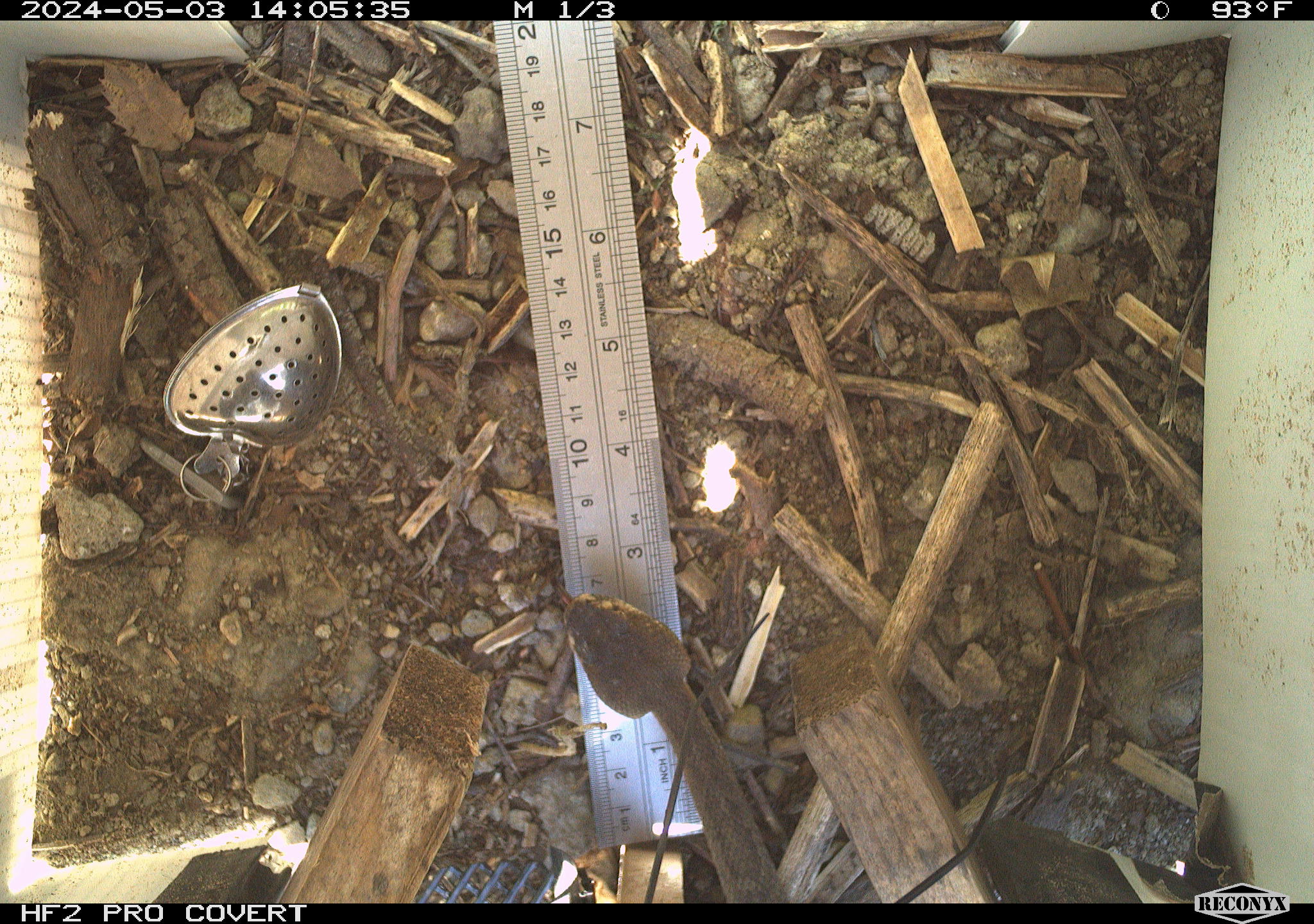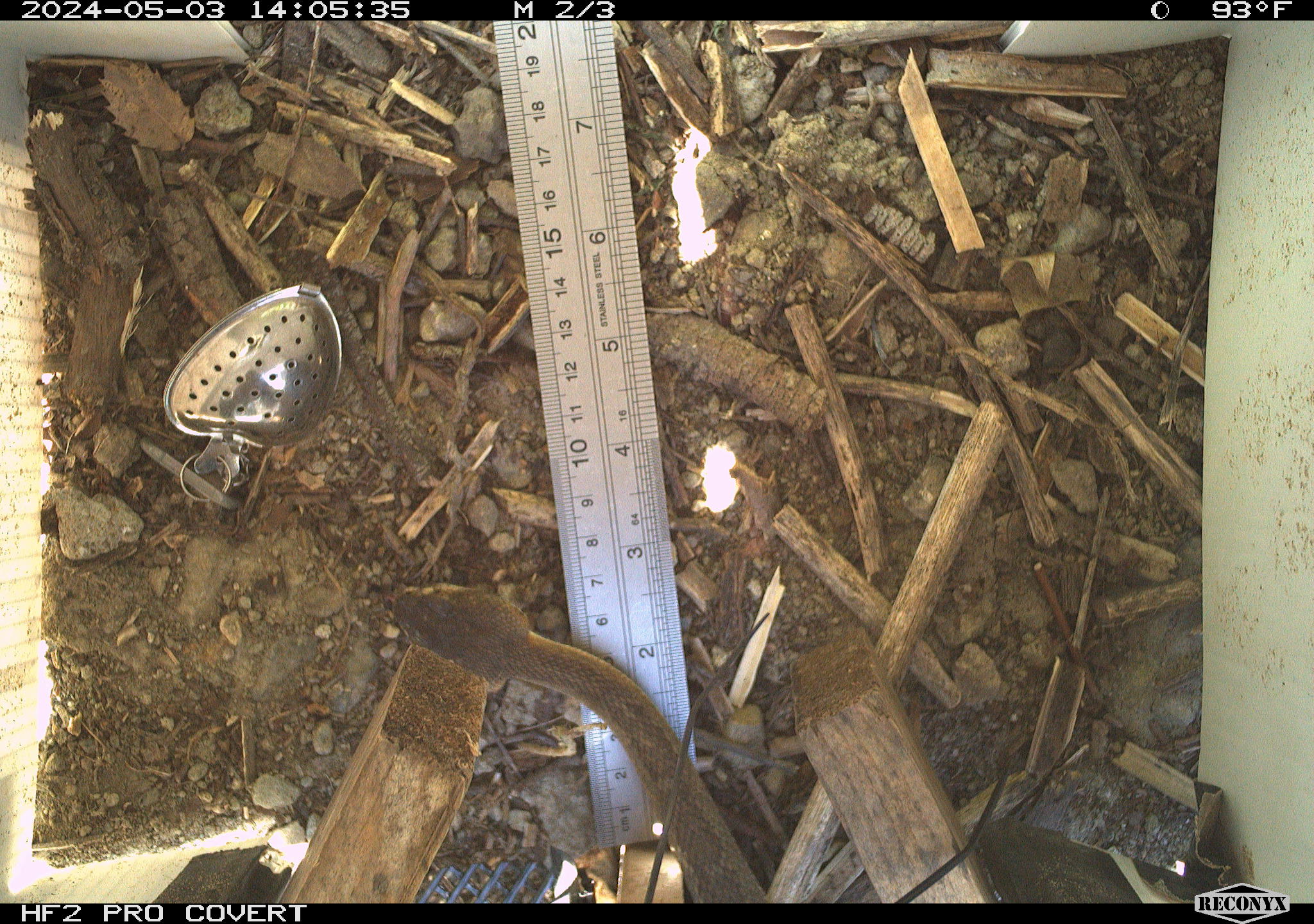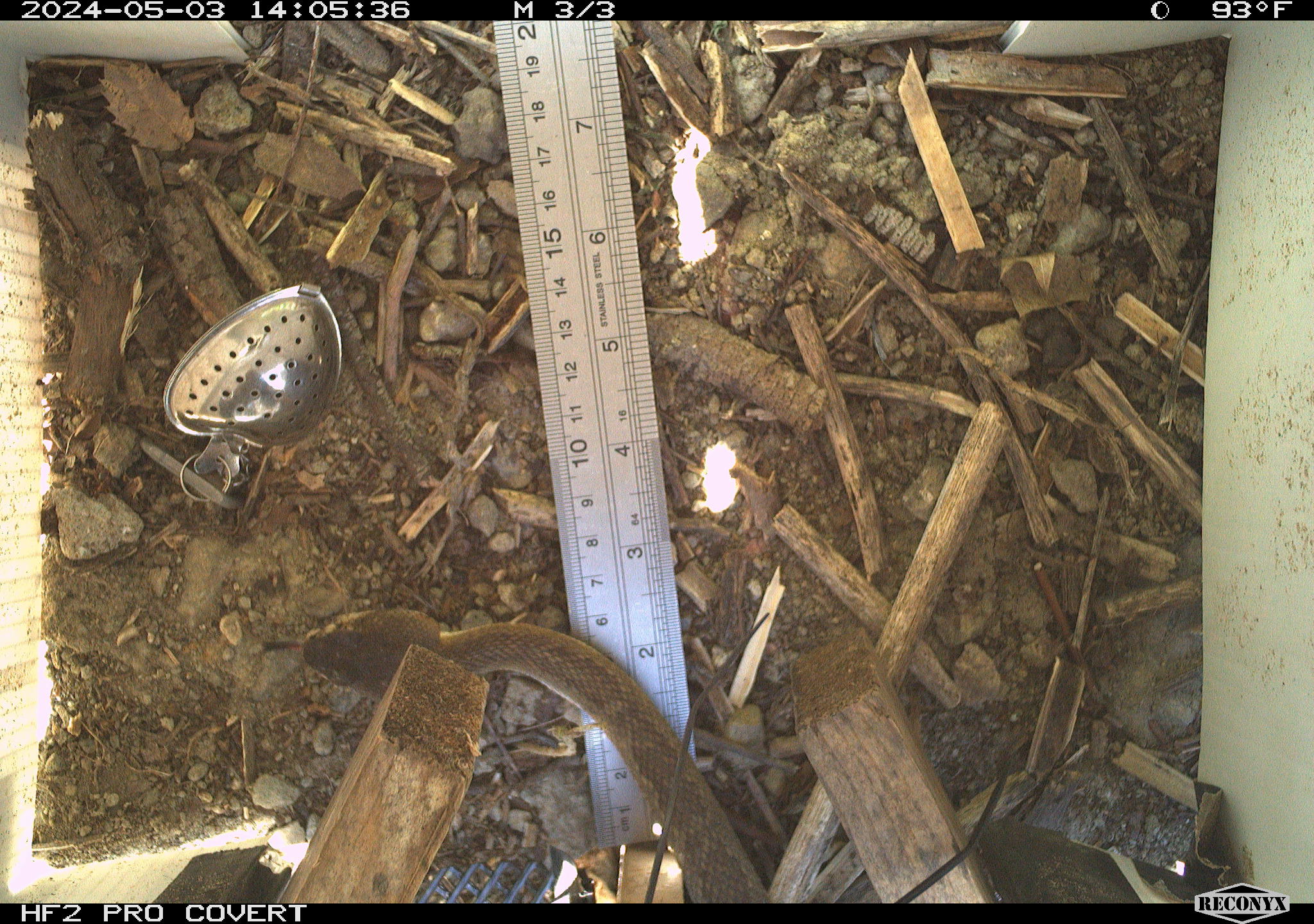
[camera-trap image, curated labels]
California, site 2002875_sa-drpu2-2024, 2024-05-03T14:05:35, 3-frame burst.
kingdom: Animalia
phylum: Chordata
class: Reptilia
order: Squamata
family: Viperidae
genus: Crotalus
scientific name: Crotalus oreganus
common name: western rattlesnake